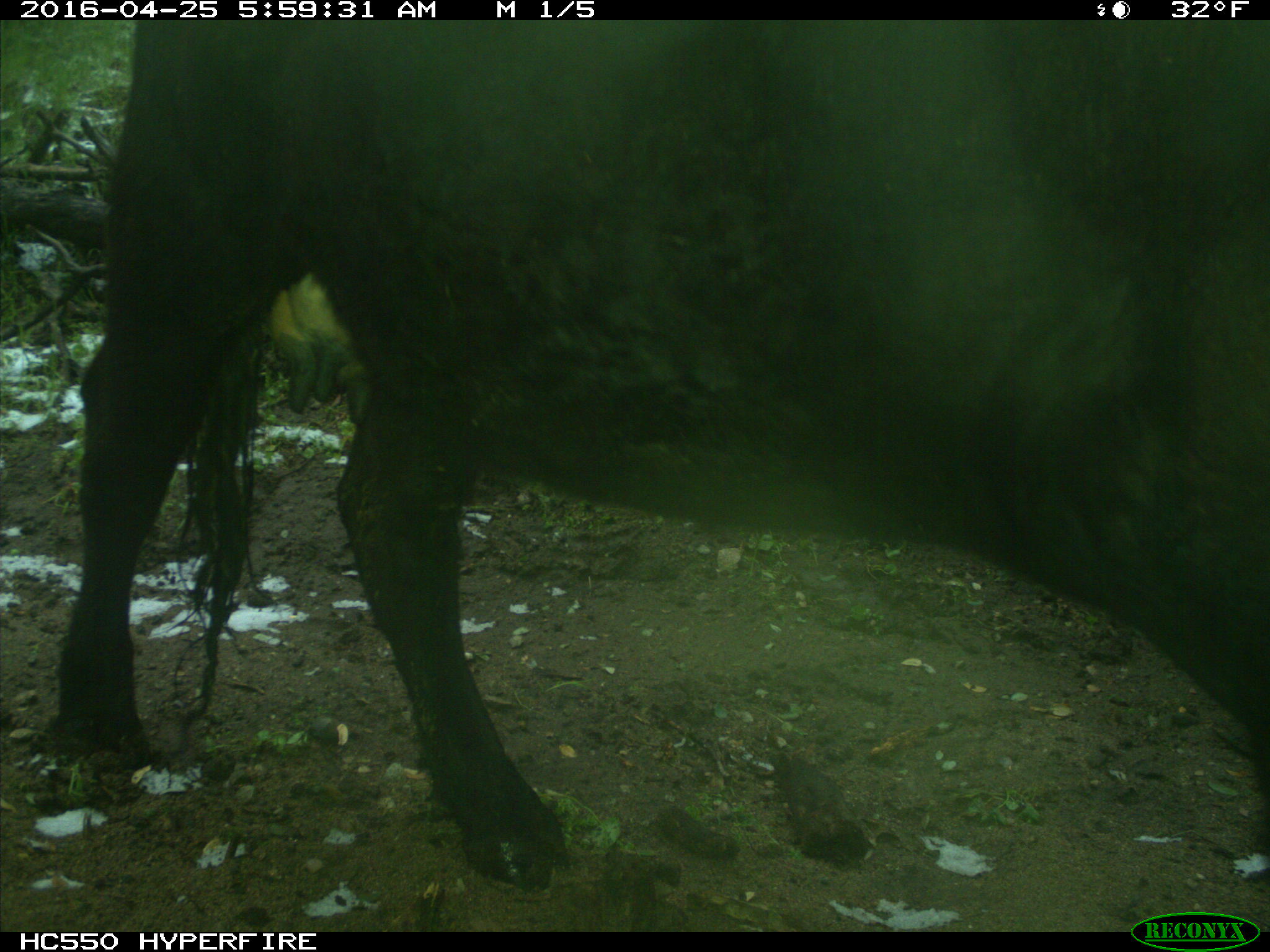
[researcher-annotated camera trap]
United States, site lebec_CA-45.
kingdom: Animalia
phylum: Chordata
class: Mammalia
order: Artiodactyla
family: Bovidae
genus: Bos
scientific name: Bos taurus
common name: domestic cow